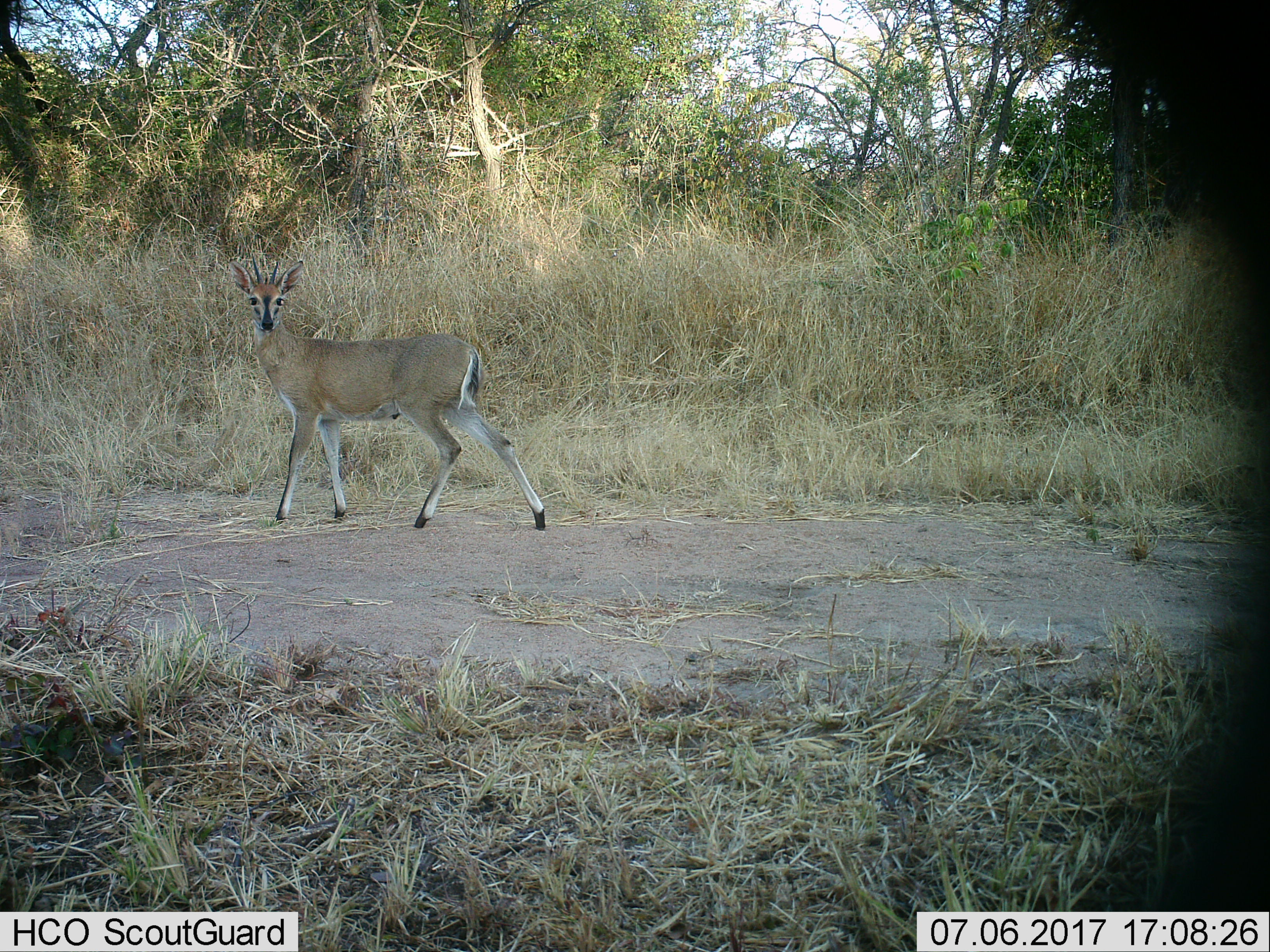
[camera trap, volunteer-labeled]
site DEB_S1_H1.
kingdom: Animalia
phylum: Chordata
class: Mammalia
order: Artiodactyla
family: Bovidae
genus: Sylvicapra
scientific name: Sylvicapra grimmia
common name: common duiker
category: duikercommongrey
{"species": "duikercommongrey (common duiker) (Sylvicapra grimmia)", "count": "1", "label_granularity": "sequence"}